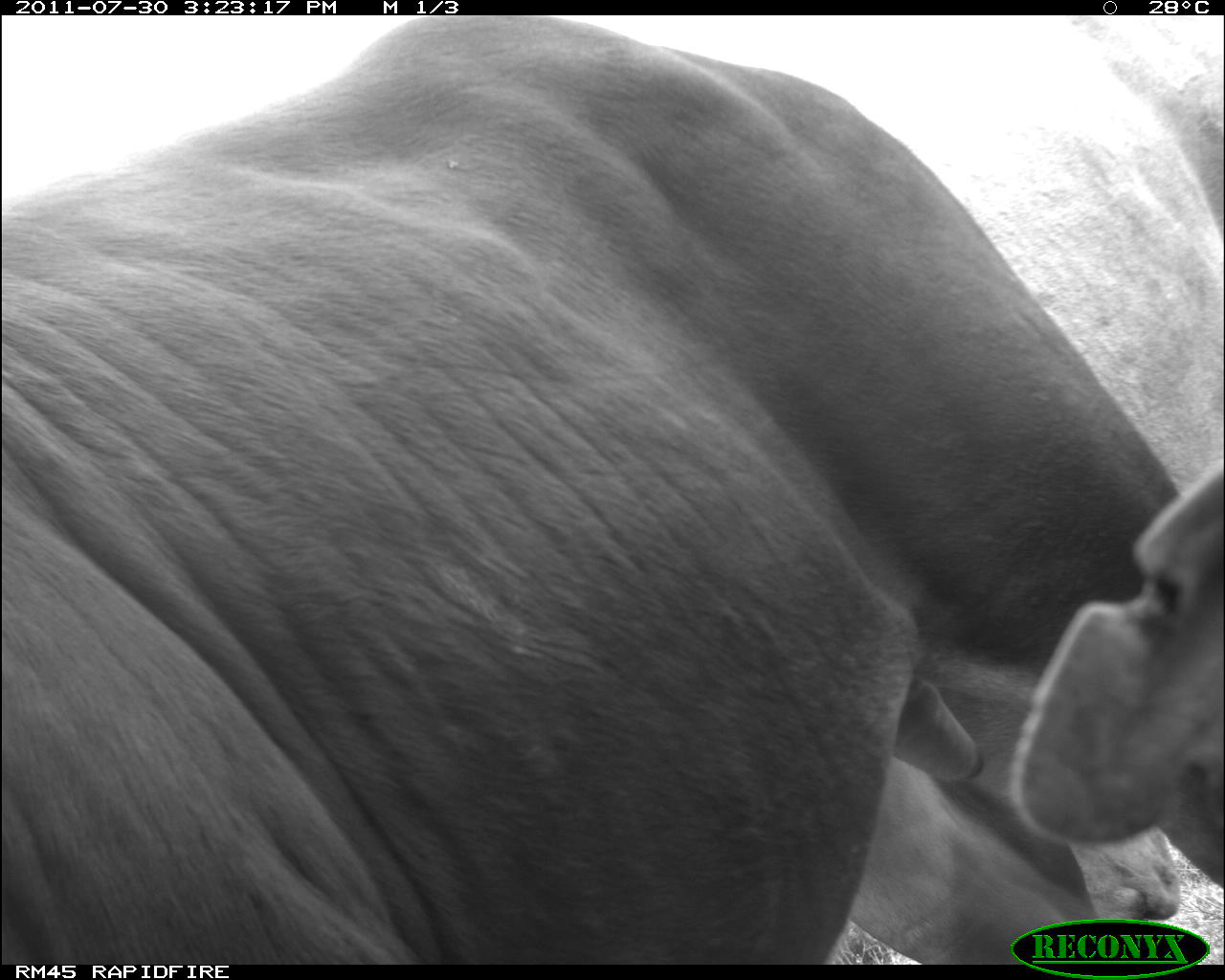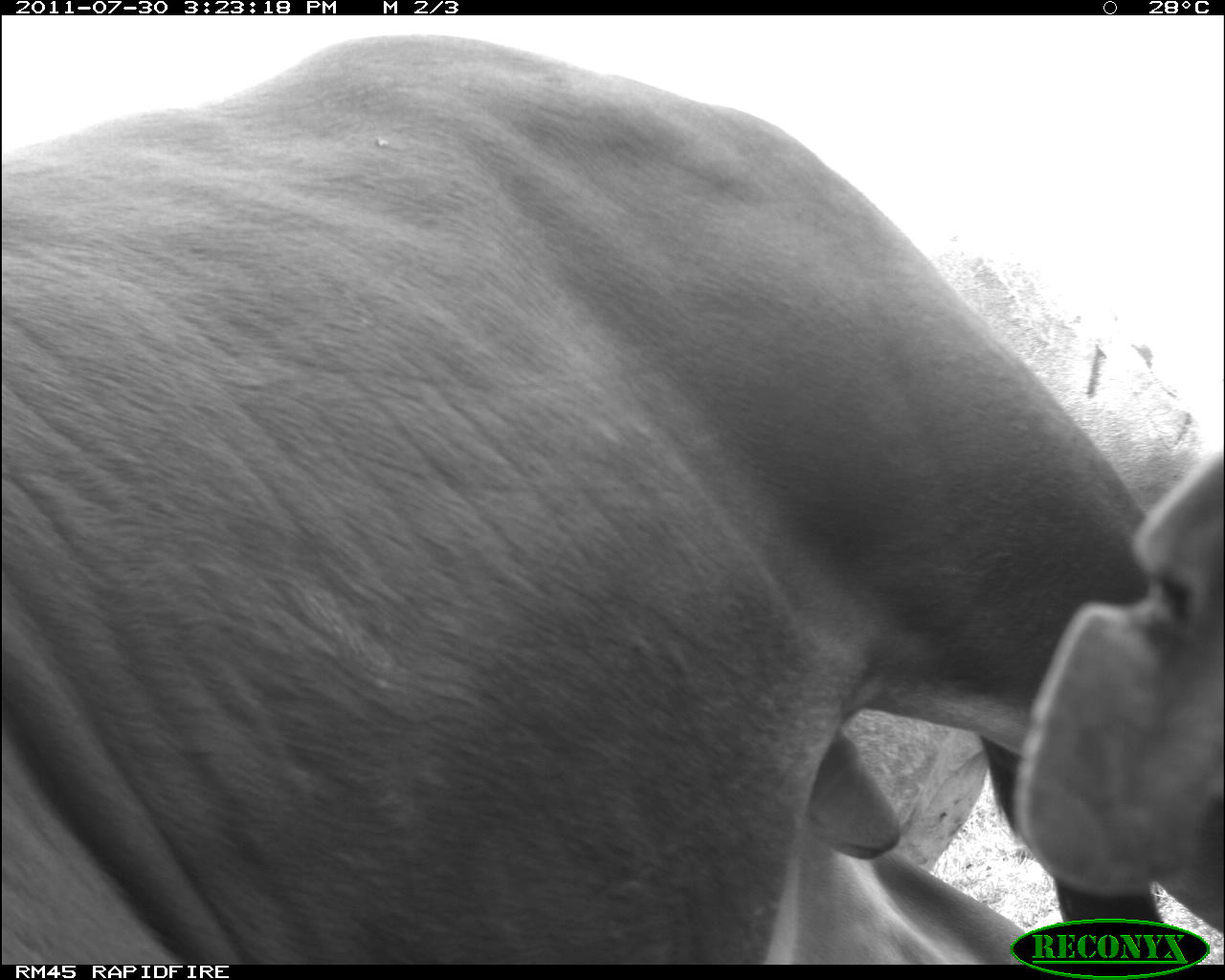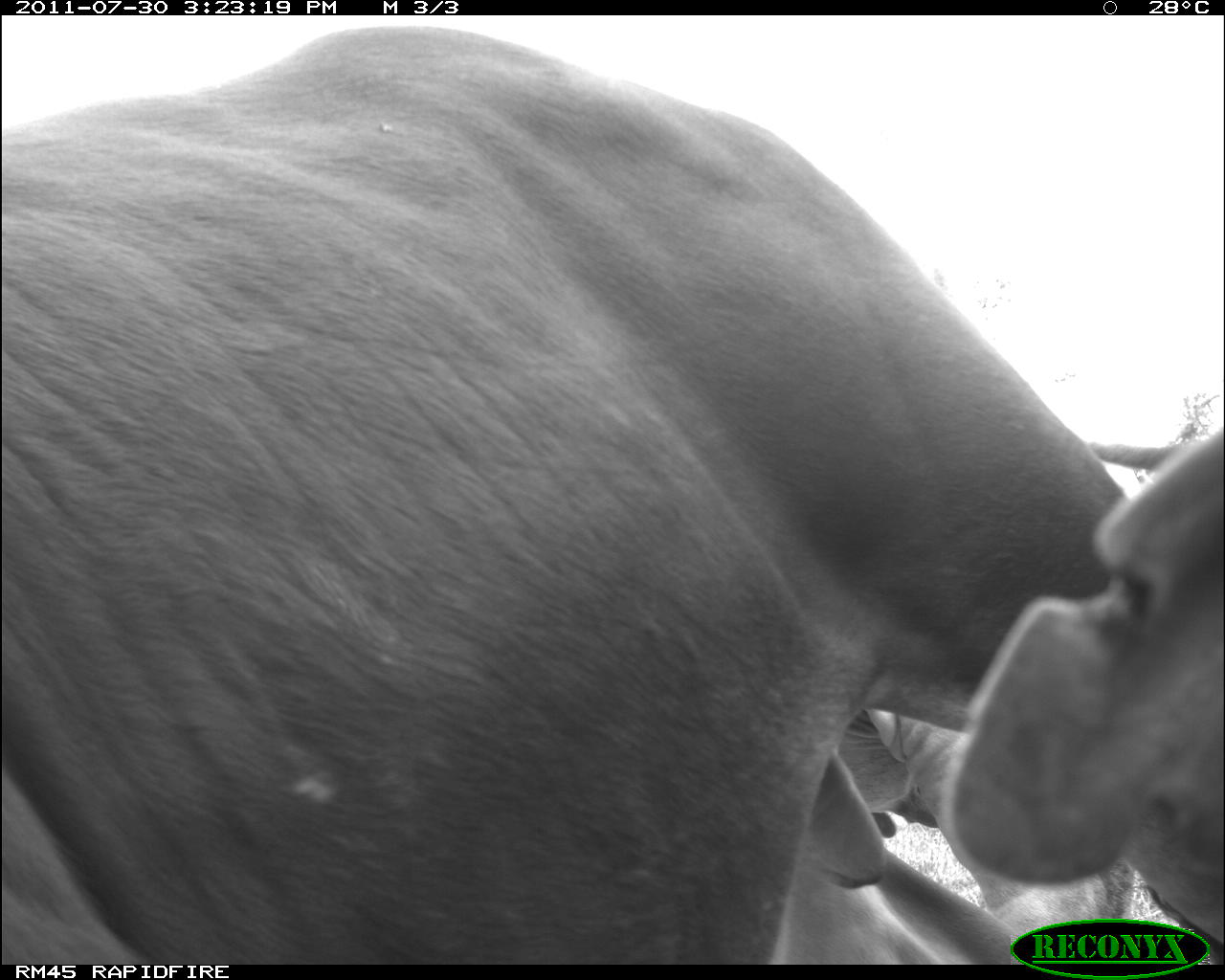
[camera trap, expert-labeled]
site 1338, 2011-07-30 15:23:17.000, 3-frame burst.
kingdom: Animalia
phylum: Chordata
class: Mammalia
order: Artiodactyla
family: Bovidae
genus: Bos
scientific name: Bos taurus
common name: domestic cattle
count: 3